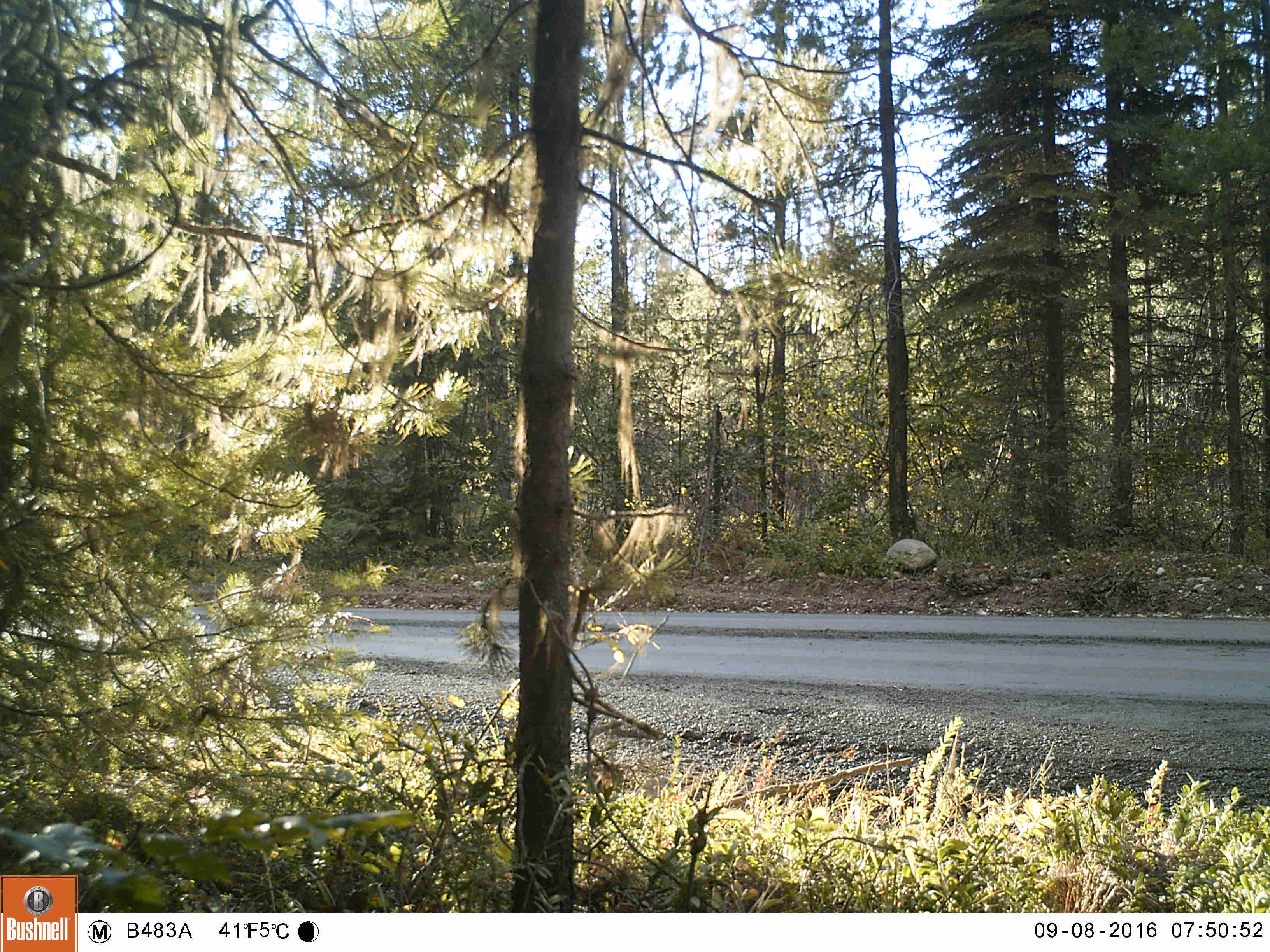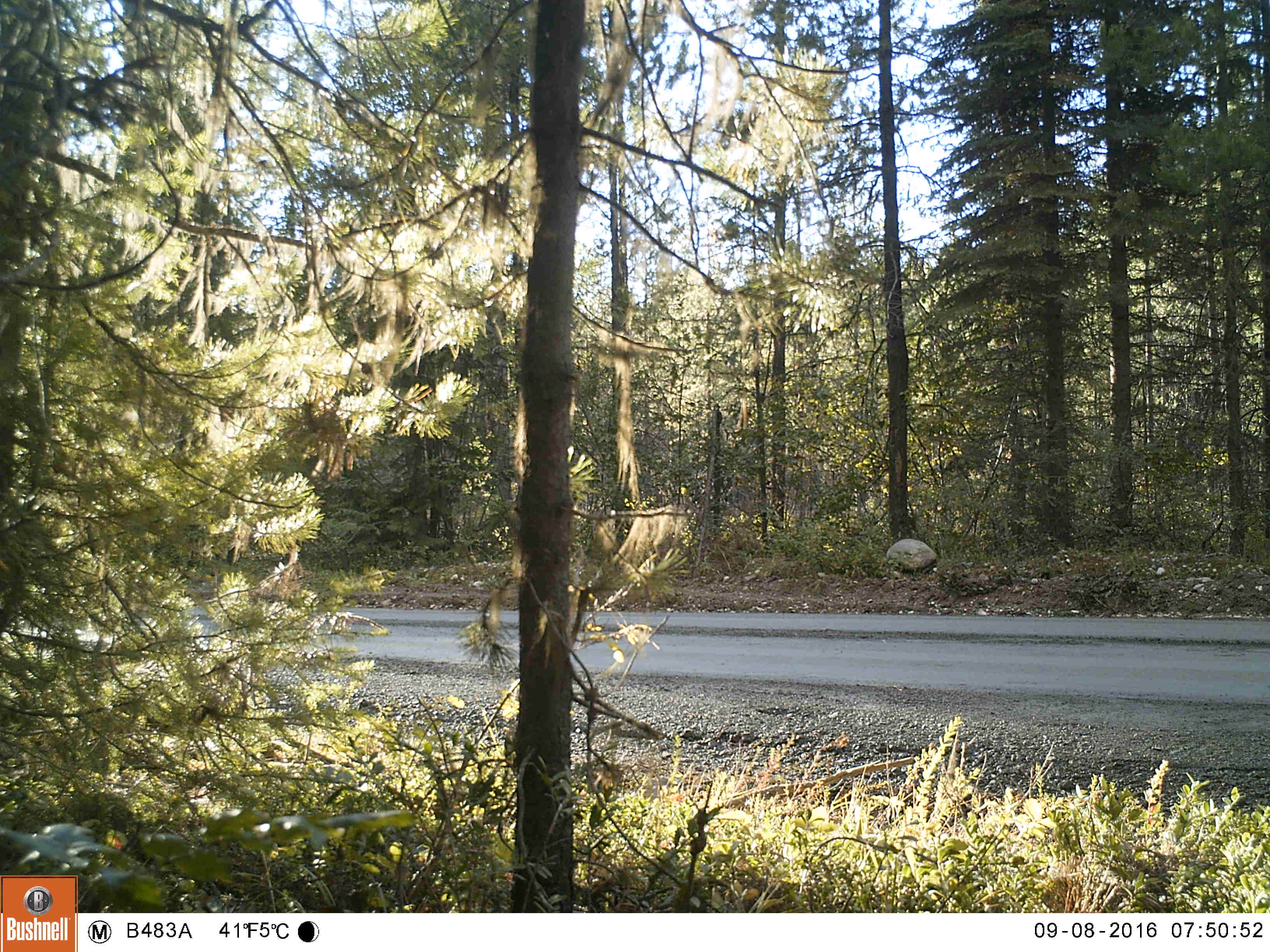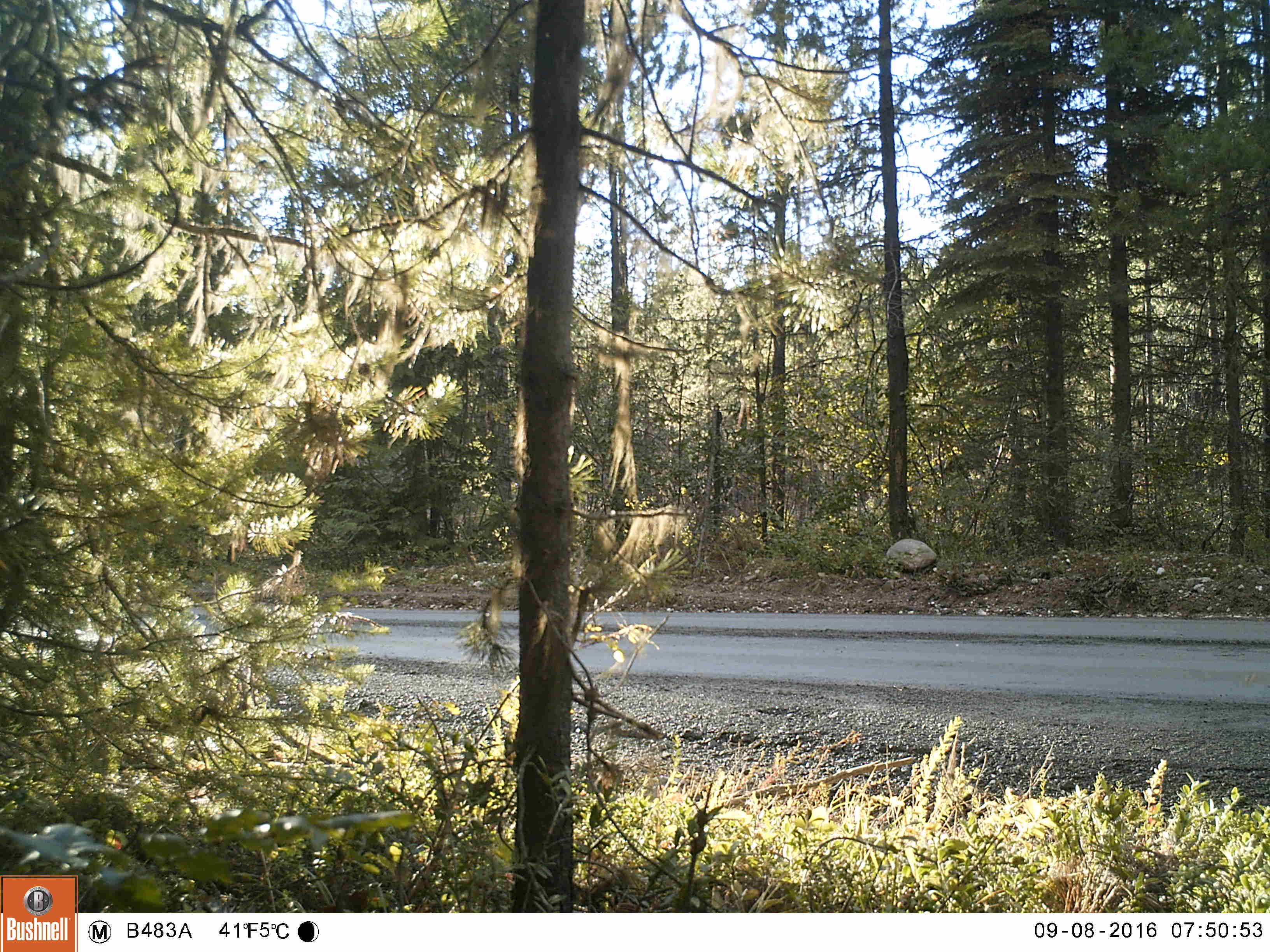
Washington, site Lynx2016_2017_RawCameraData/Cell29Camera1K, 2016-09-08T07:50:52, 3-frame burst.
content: no animal present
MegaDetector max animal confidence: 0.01